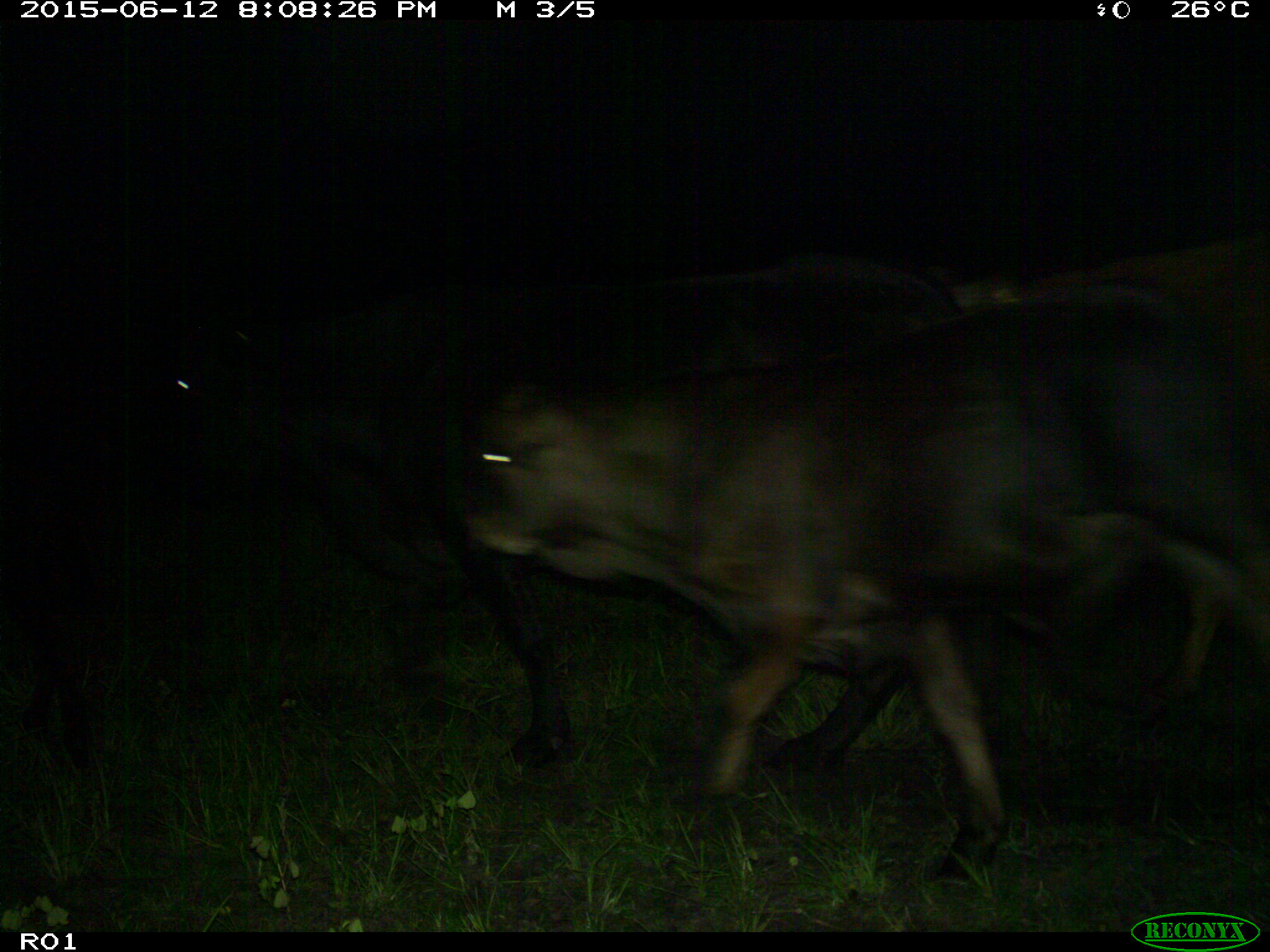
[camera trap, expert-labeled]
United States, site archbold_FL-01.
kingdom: Animalia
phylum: Chordata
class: Mammalia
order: Artiodactyla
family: Bovidae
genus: Bos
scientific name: Bos taurus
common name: domestic cow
Bos taurus (domestic cow).